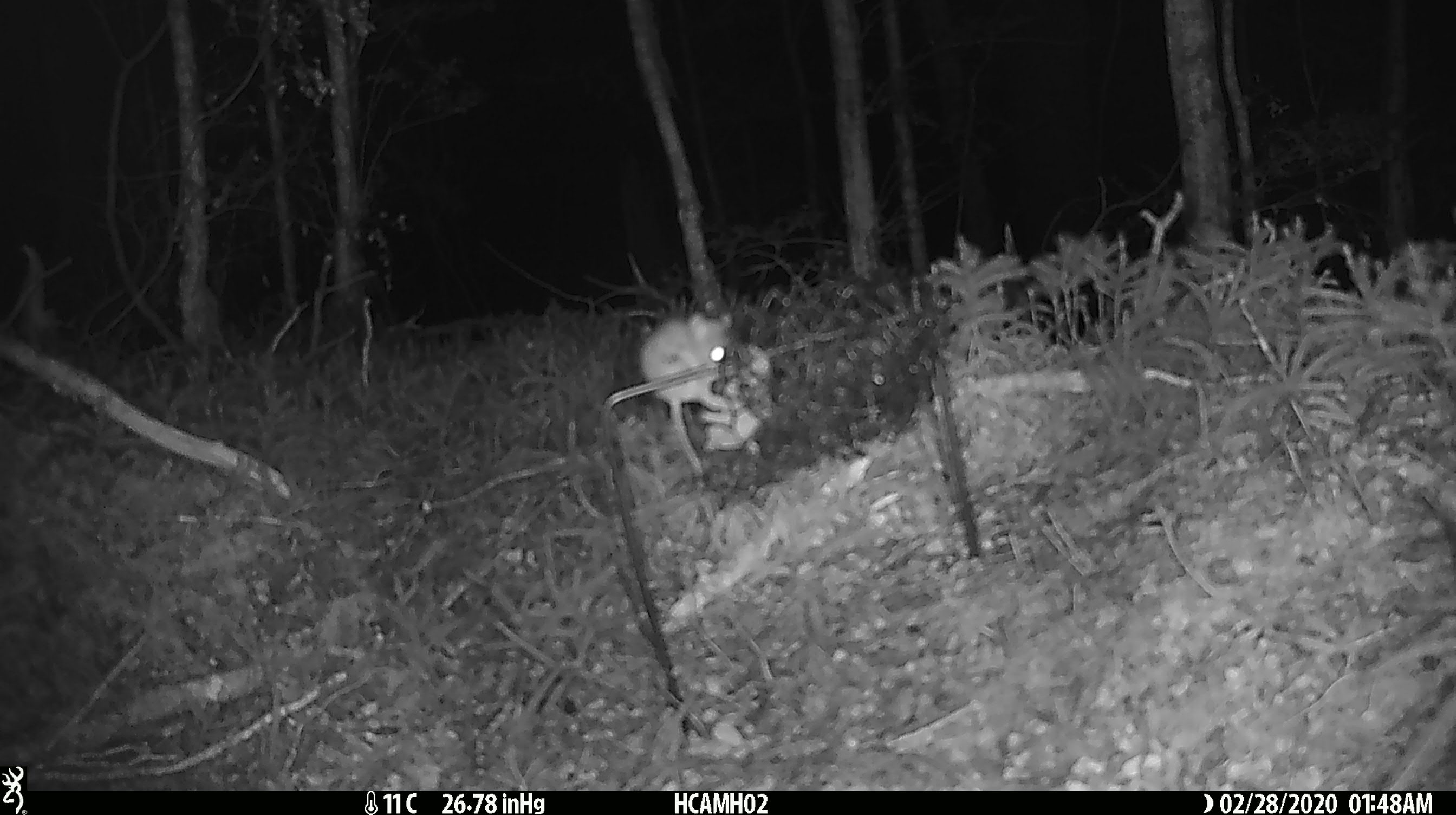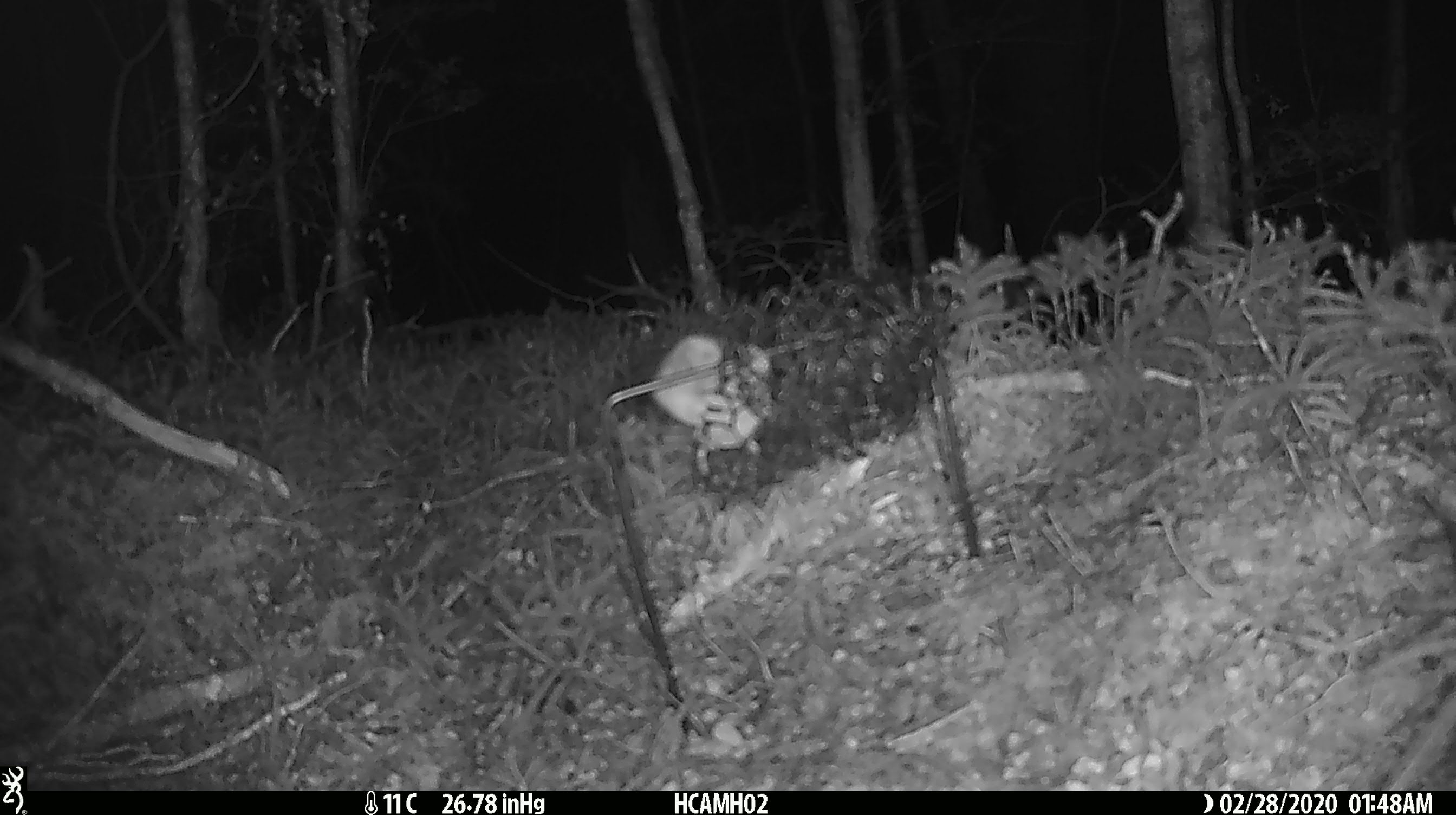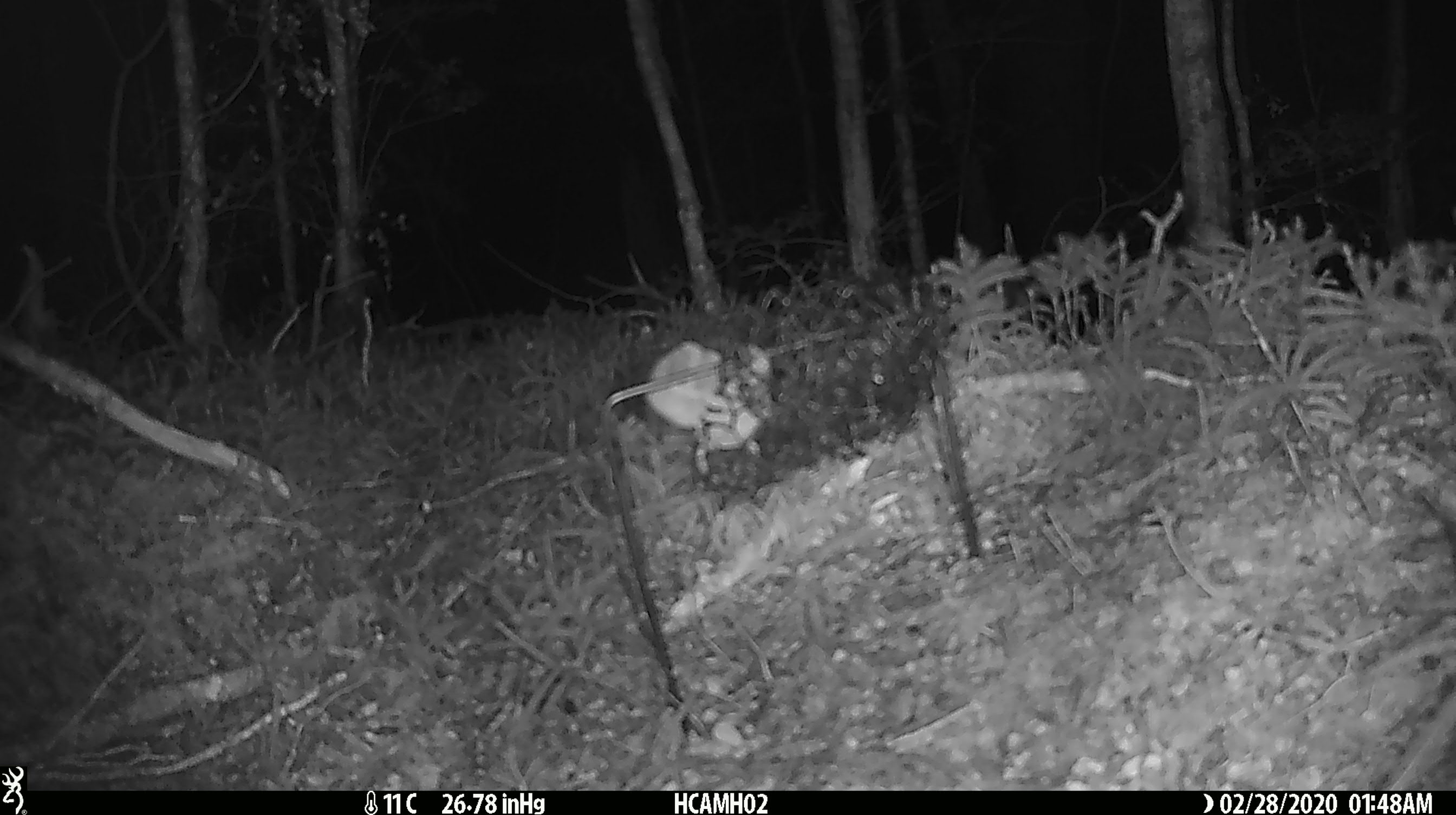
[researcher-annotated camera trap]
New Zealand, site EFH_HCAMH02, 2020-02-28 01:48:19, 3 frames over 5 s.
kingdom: Animalia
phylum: Chordata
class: Mammalia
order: Rodentia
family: Muridae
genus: Mus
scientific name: Mus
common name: mouse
Mouse (Mus).